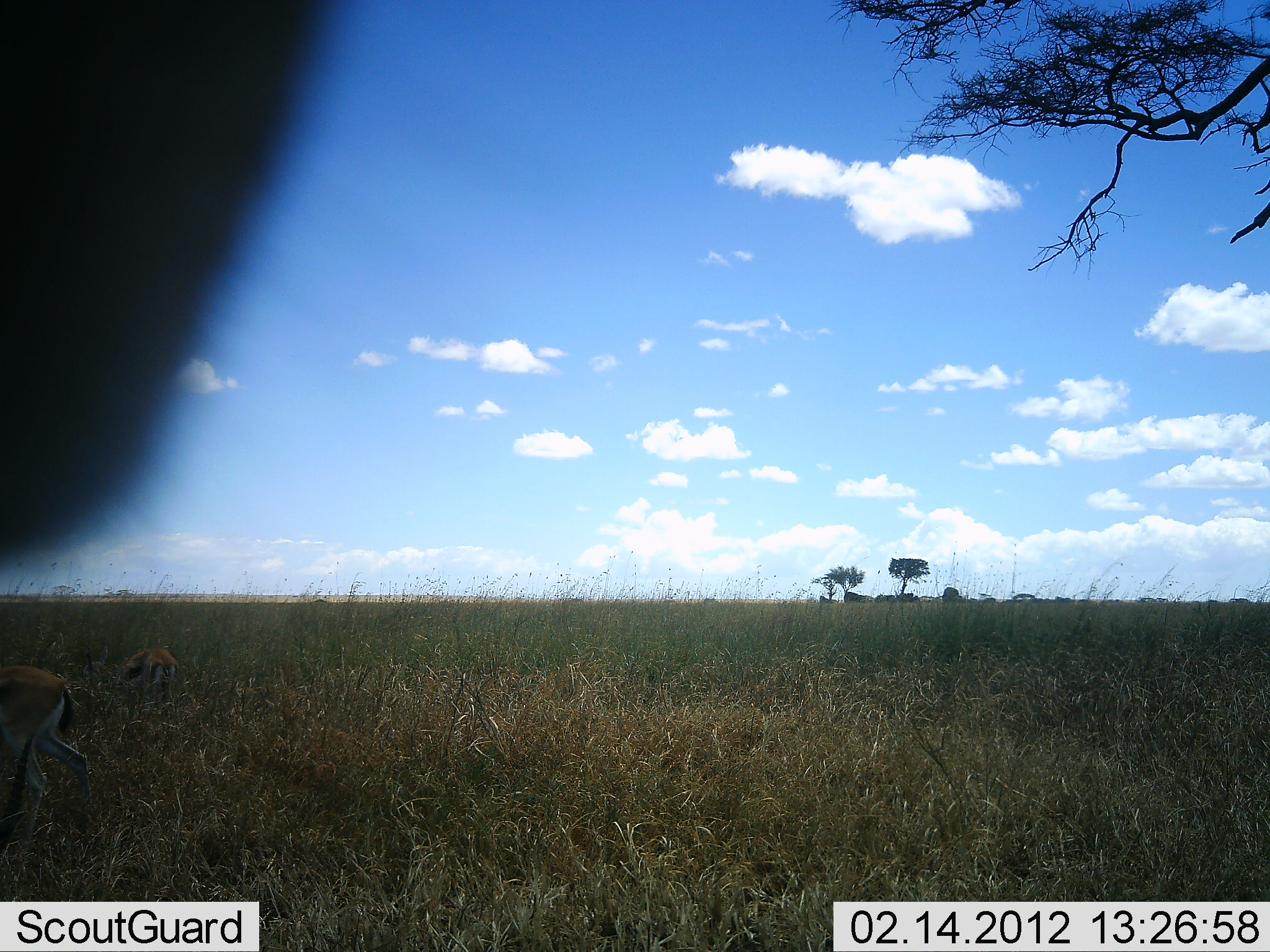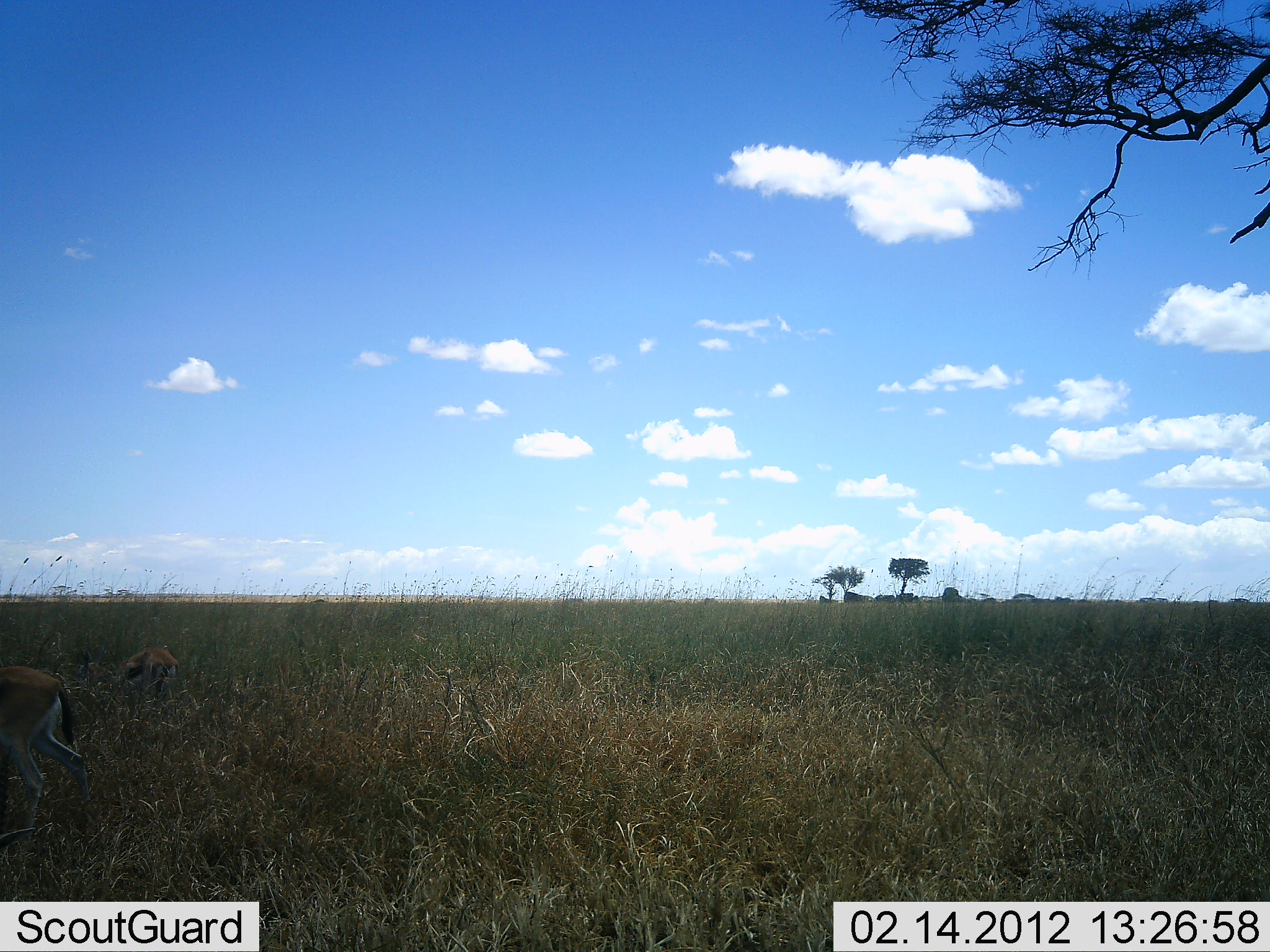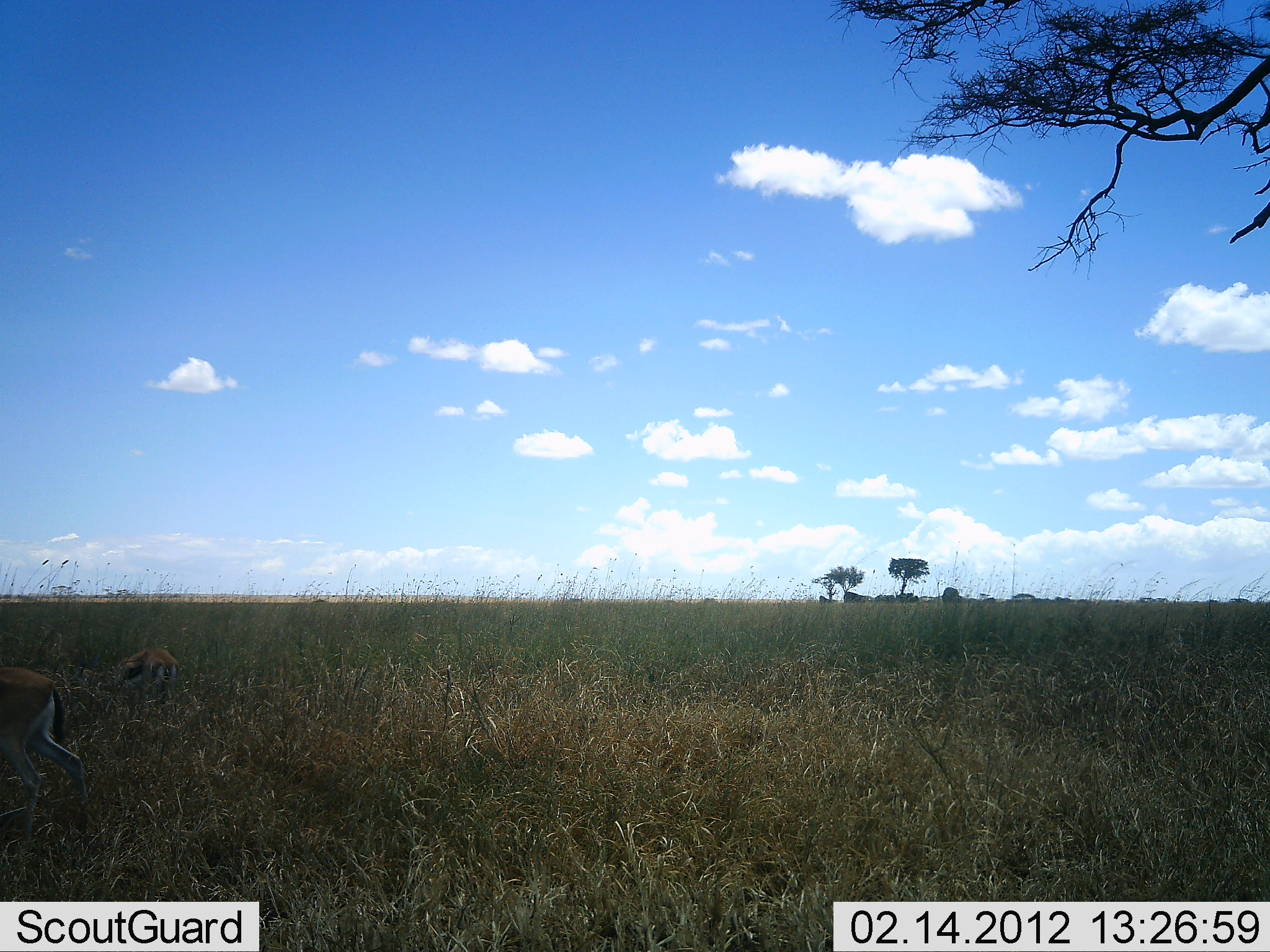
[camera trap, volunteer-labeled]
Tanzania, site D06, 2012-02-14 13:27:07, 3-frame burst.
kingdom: Animalia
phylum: Chordata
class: Mammalia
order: Artiodactyla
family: Bovidae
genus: Eudorcas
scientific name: Eudorcas thomsonii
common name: thomson's gazelle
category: gazellethomsons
Gazellethomsons (thomson's gazelle) (Eudorcas thomsonii), count 2. Behavior (volunteer vote fractions): standing 44%, resting 6%, moving 17%, interacting 0%. Young present (vote fraction): 6%. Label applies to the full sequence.